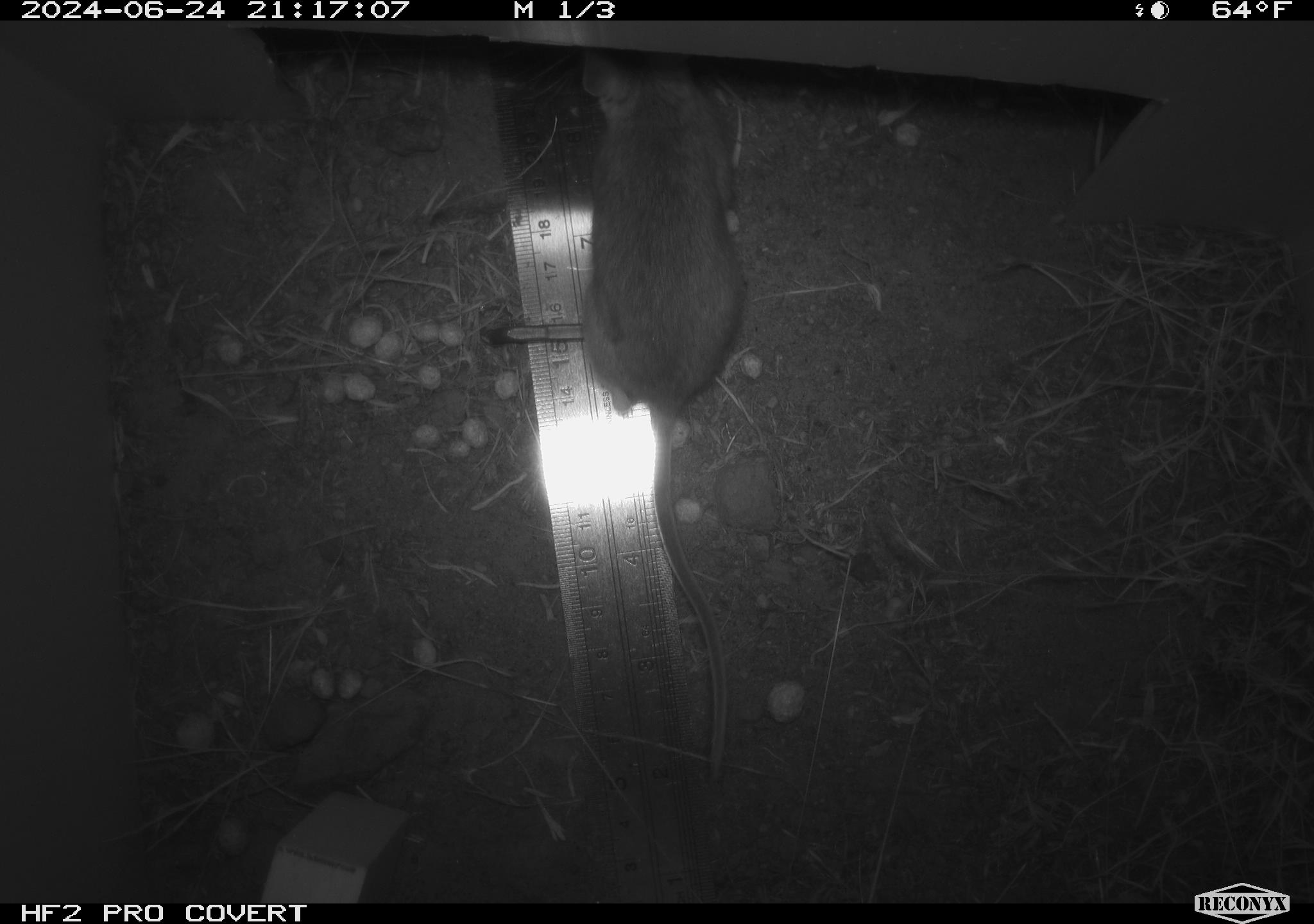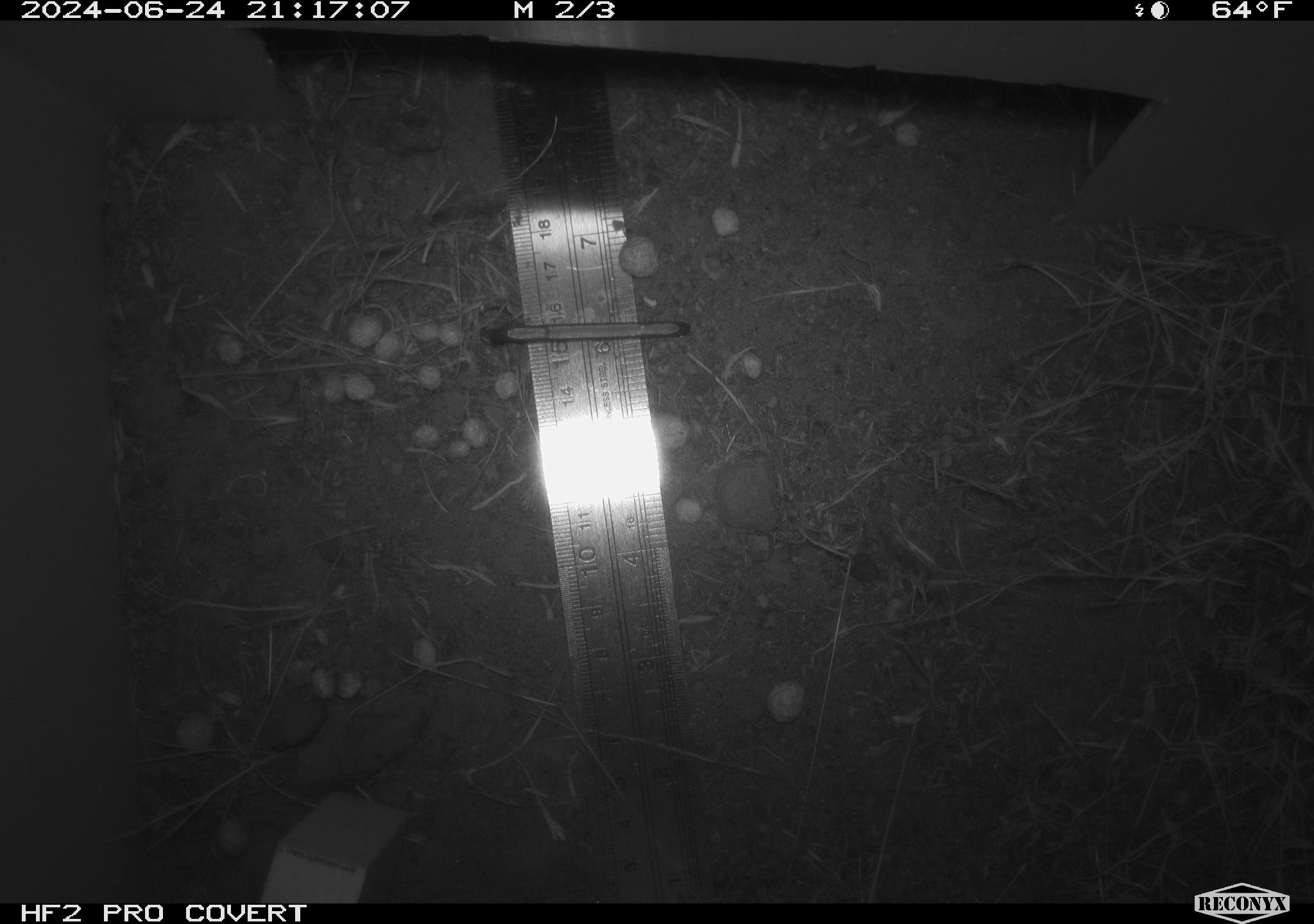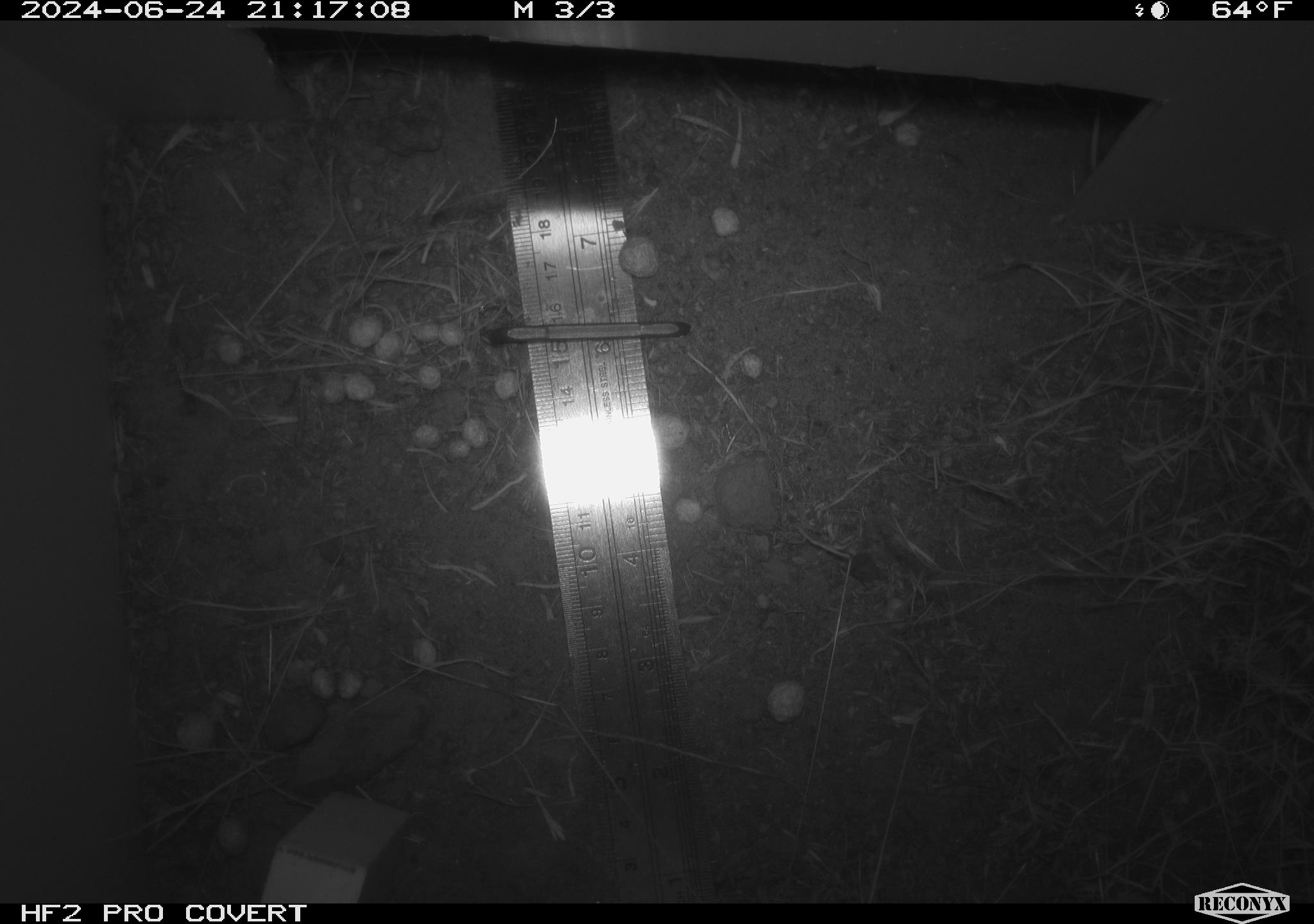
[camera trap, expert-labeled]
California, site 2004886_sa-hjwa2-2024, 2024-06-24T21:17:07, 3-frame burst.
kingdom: Animalia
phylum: Chordata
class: Mammalia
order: Rodentia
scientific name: Rodentia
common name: rodent